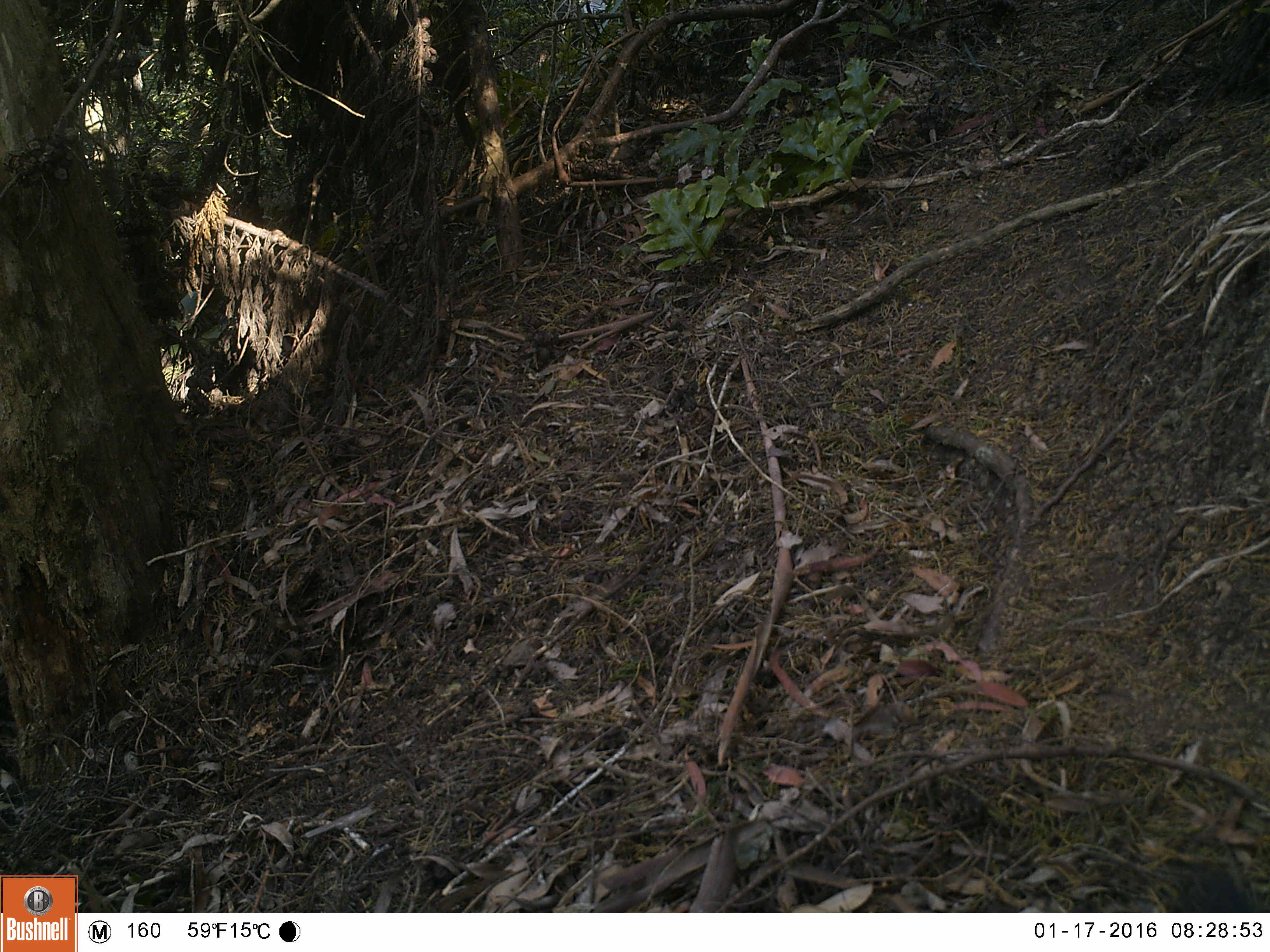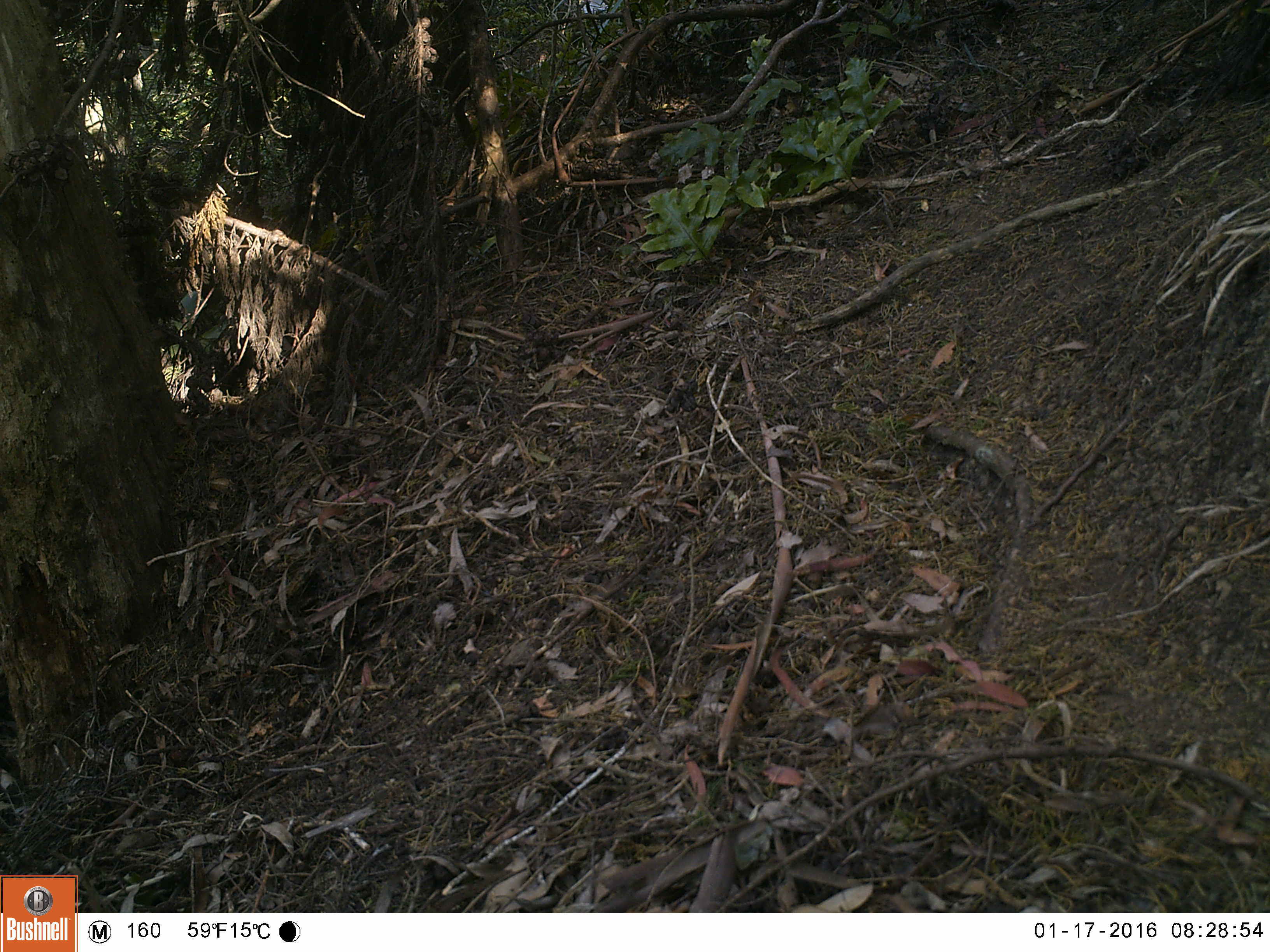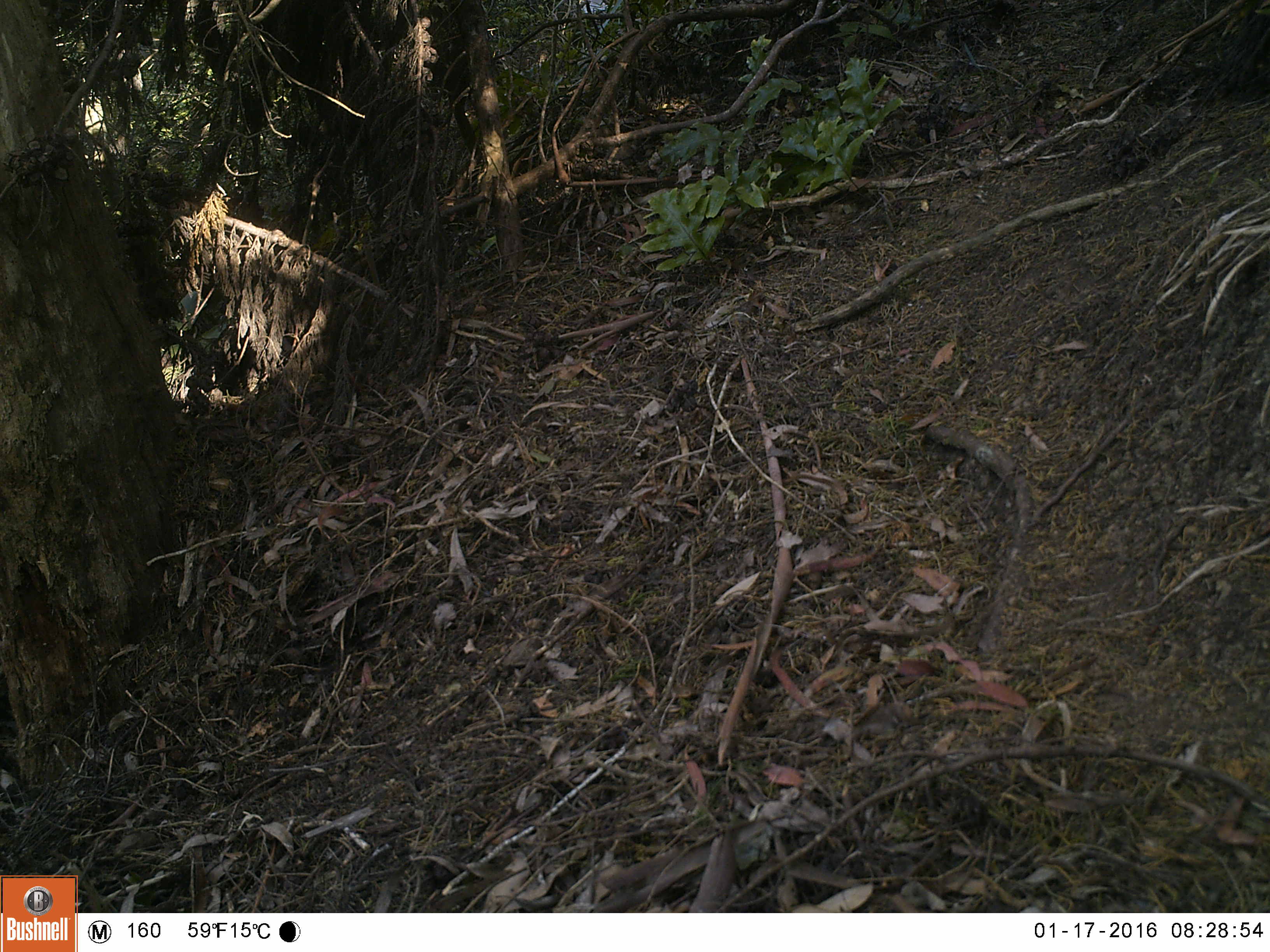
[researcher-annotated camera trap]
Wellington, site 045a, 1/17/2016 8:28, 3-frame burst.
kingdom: Animalia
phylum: Chordata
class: Aves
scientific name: Aves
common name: bird